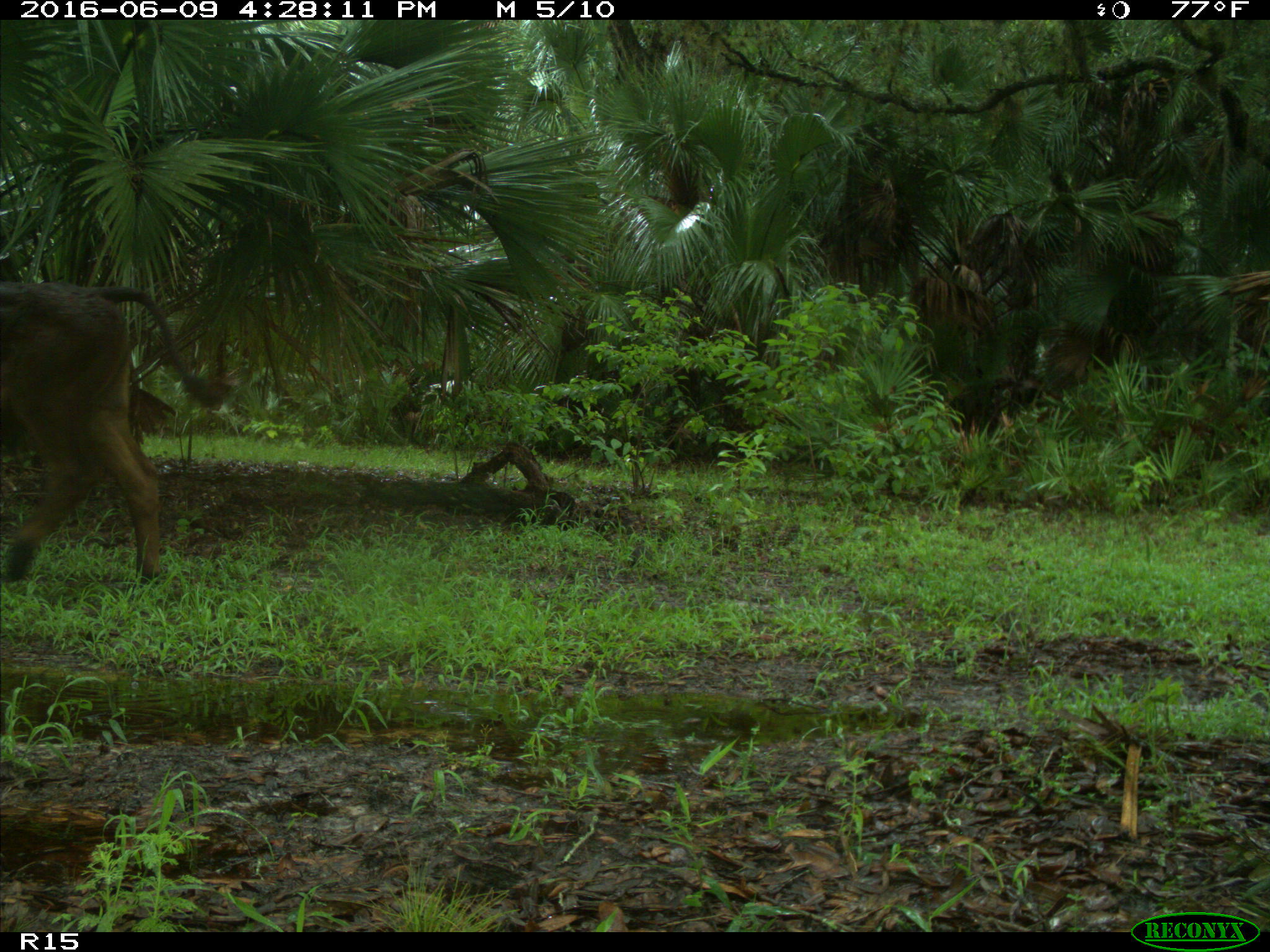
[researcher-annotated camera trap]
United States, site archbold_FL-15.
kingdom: Animalia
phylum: Chordata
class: Mammalia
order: Artiodactyla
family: Bovidae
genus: Bos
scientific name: Bos taurus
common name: domestic cow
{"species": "Bos taurus (domestic cow)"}